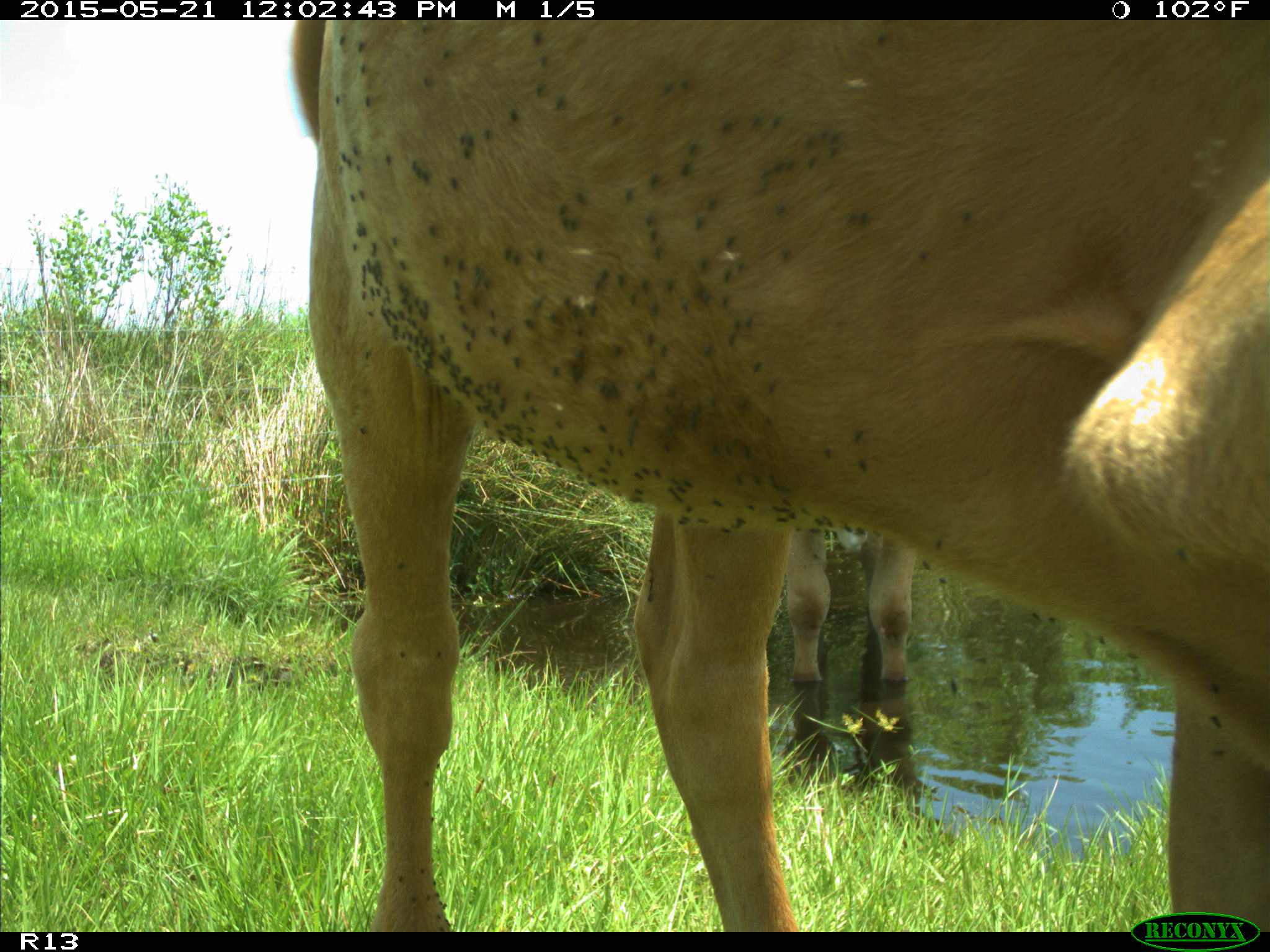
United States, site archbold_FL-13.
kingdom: Animalia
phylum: Chordata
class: Mammalia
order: Artiodactyla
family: Bovidae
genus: Bos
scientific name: Bos taurus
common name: domestic cow